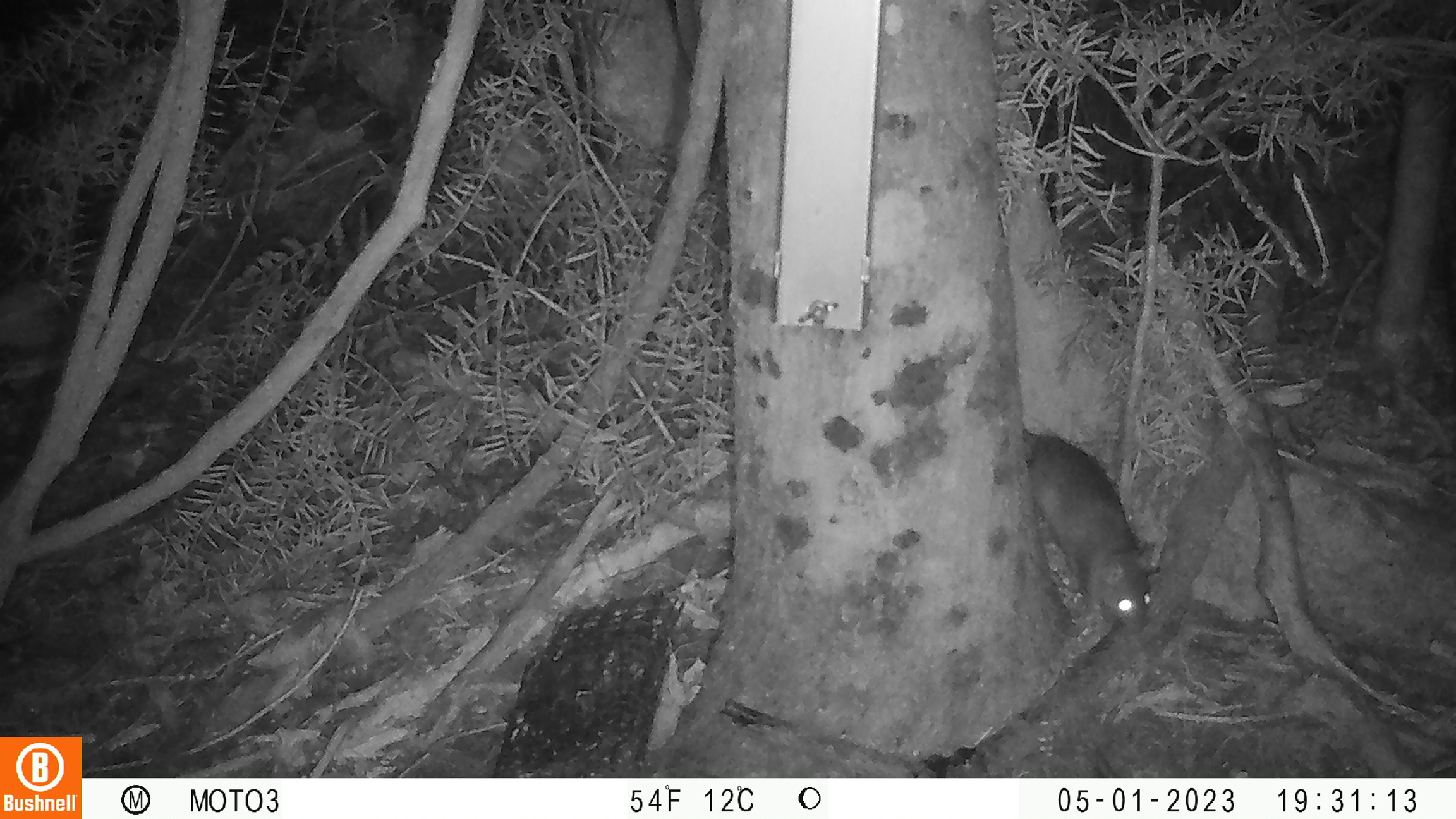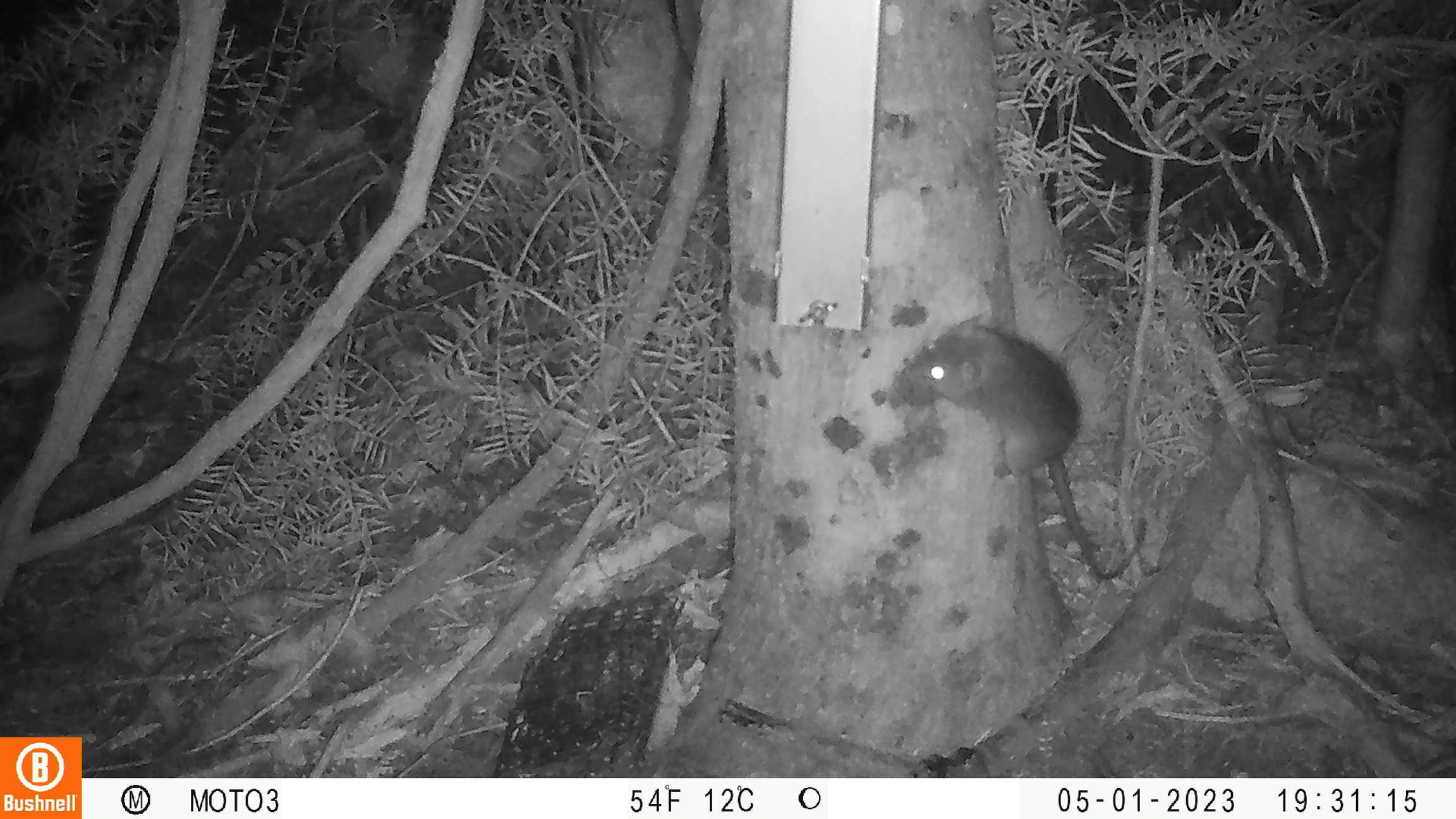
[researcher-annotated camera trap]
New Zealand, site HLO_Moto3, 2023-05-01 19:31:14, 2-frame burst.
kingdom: Animalia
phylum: Chordata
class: Mammalia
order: Rodentia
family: Muridae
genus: Rattus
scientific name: Rattus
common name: rat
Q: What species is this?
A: Rat (Rattus).